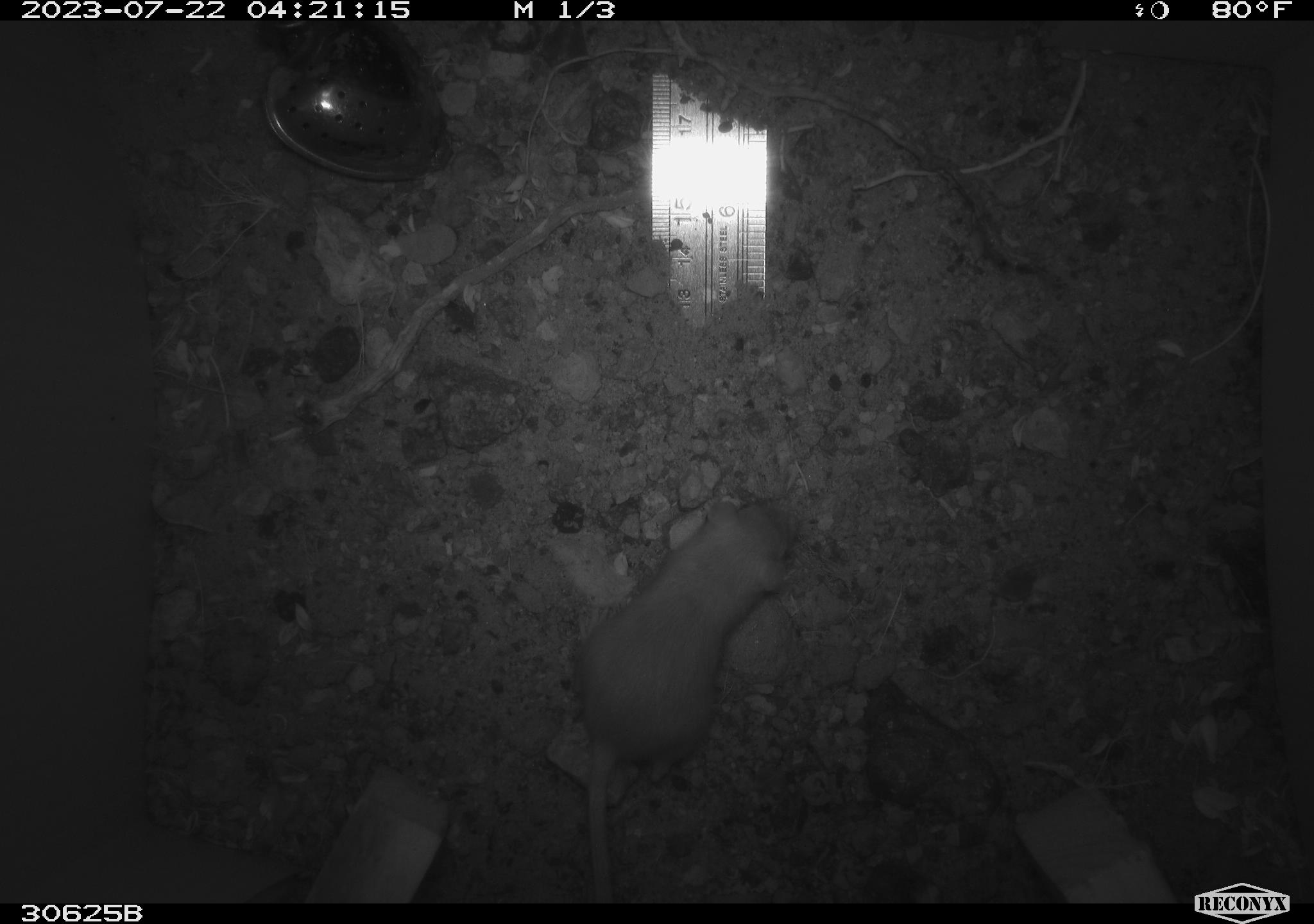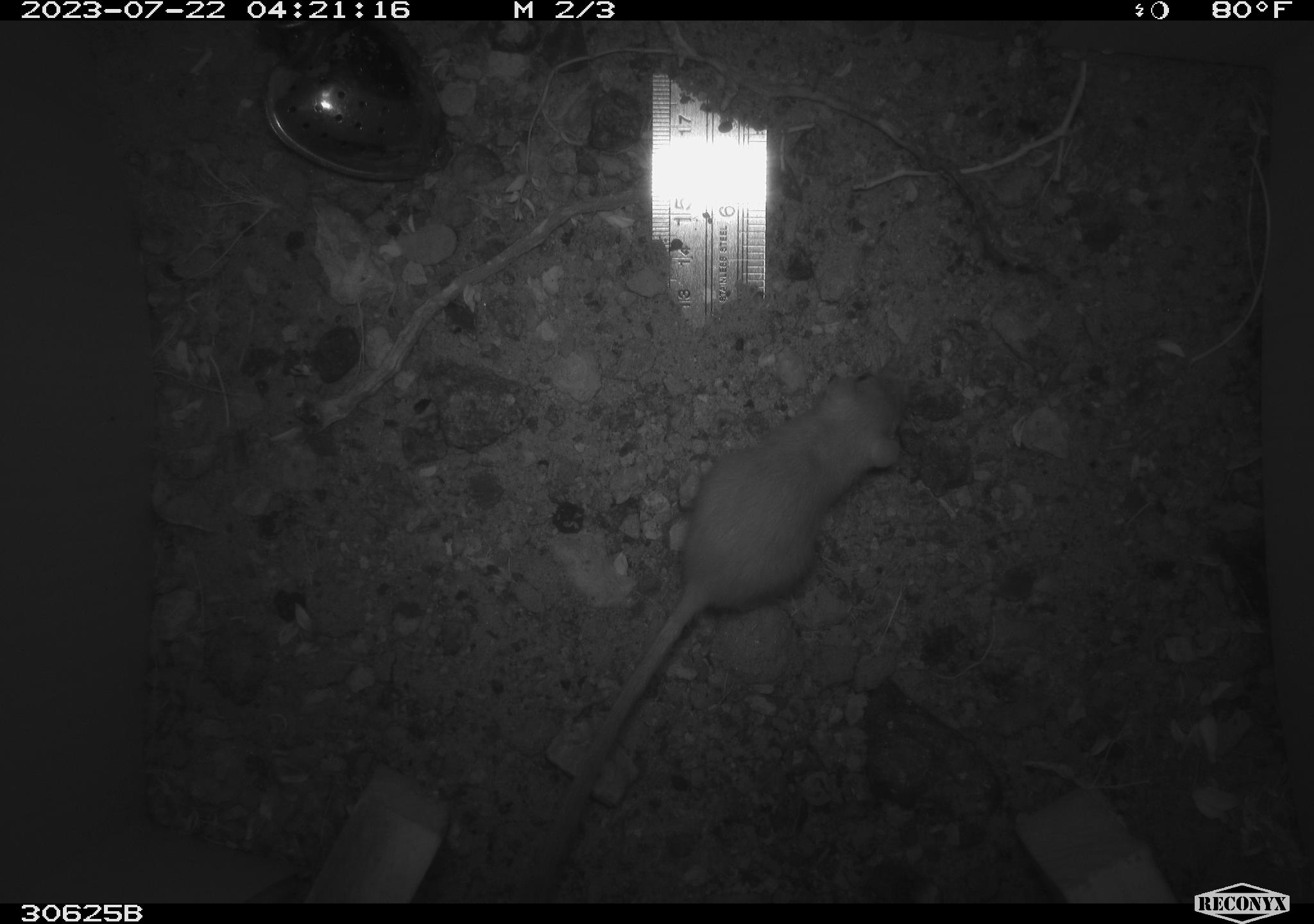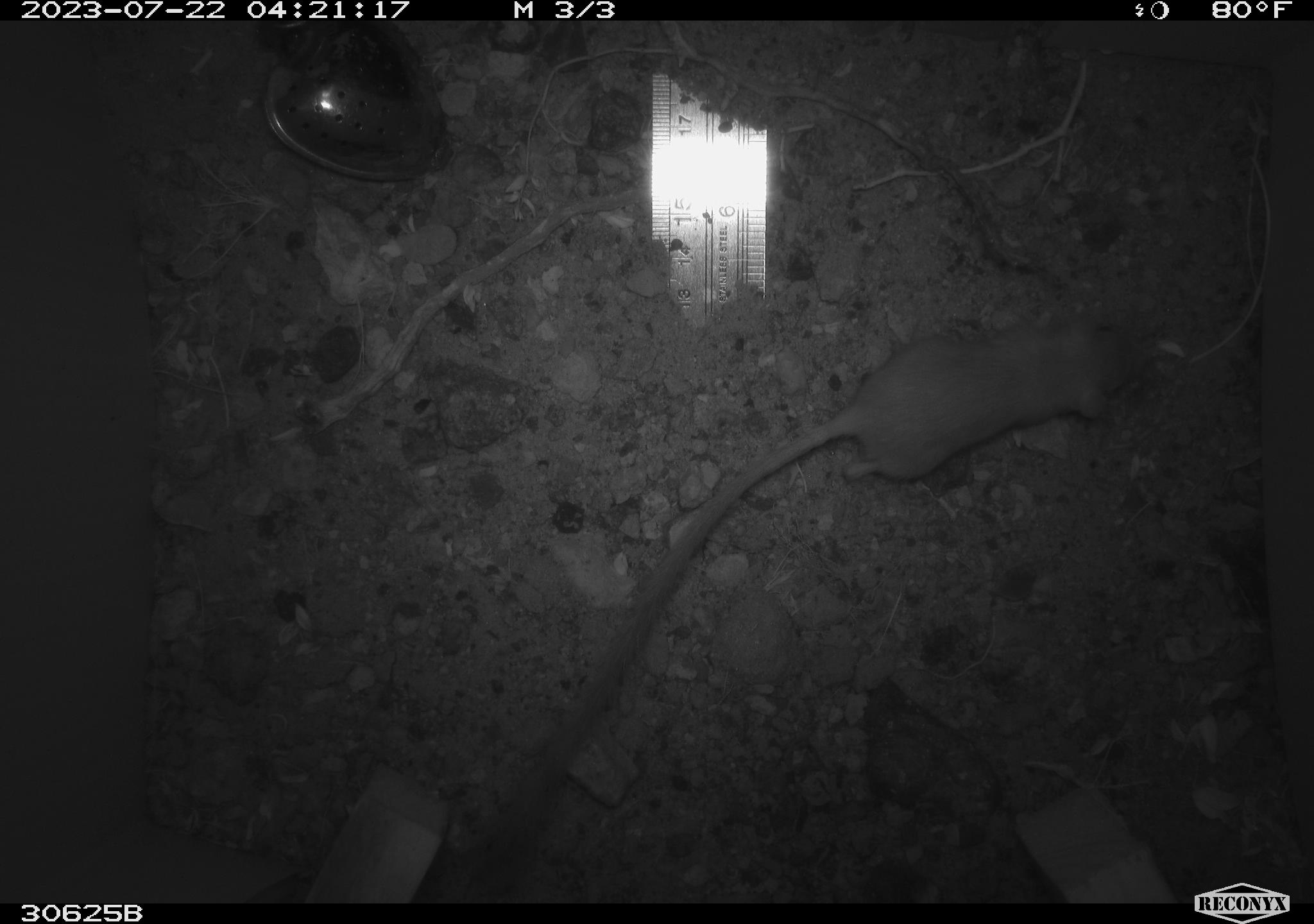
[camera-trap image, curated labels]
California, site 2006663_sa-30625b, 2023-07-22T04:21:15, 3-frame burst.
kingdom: Animalia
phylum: Chordata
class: Mammalia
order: Rodentia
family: Heteromyidae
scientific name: Heteromyidae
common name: kangaroo rats and pocket mice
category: heteromyidae family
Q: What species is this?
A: Heteromyidae family (kangaroo rats and pocket mice) (Heteromyidae).